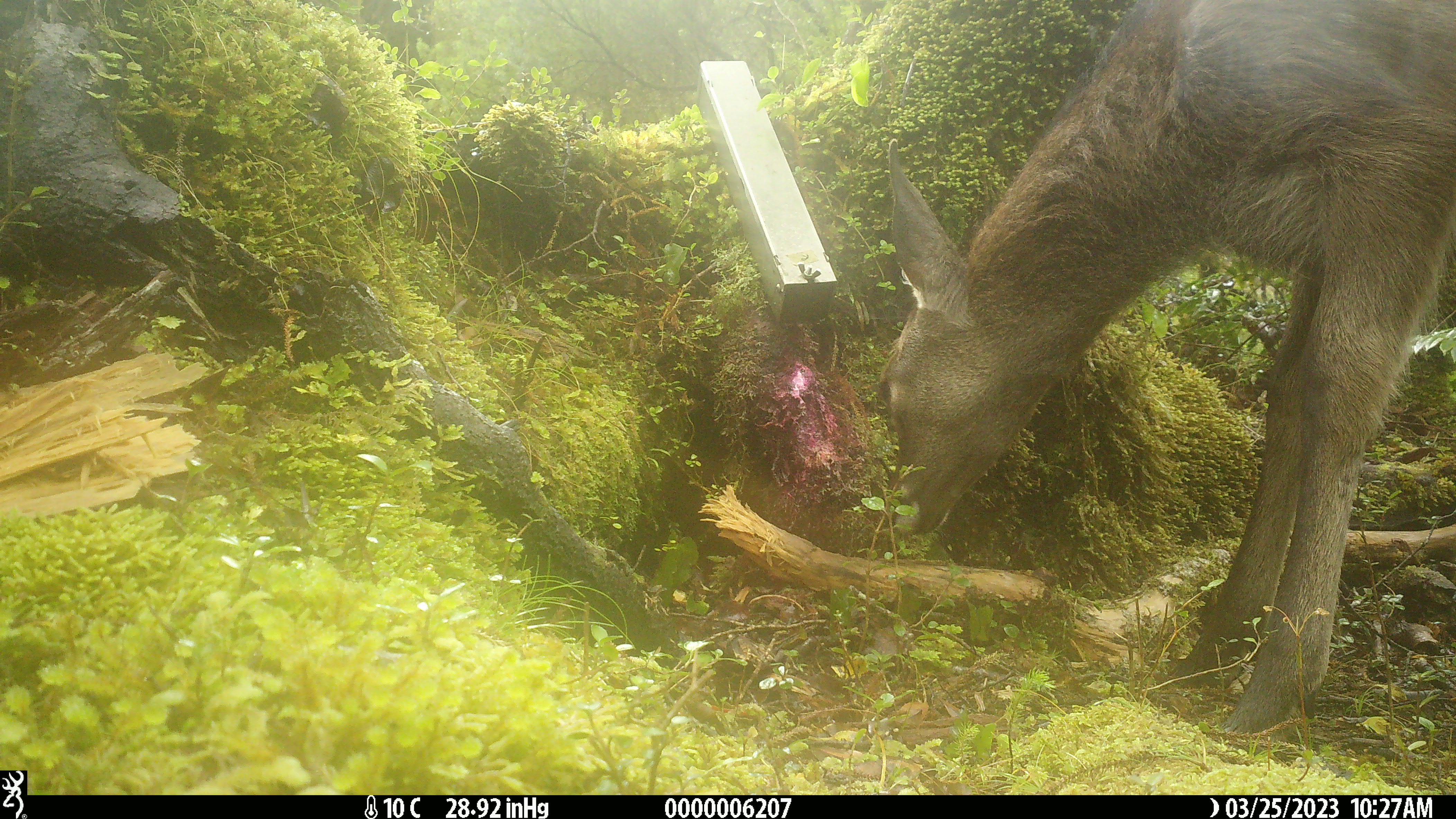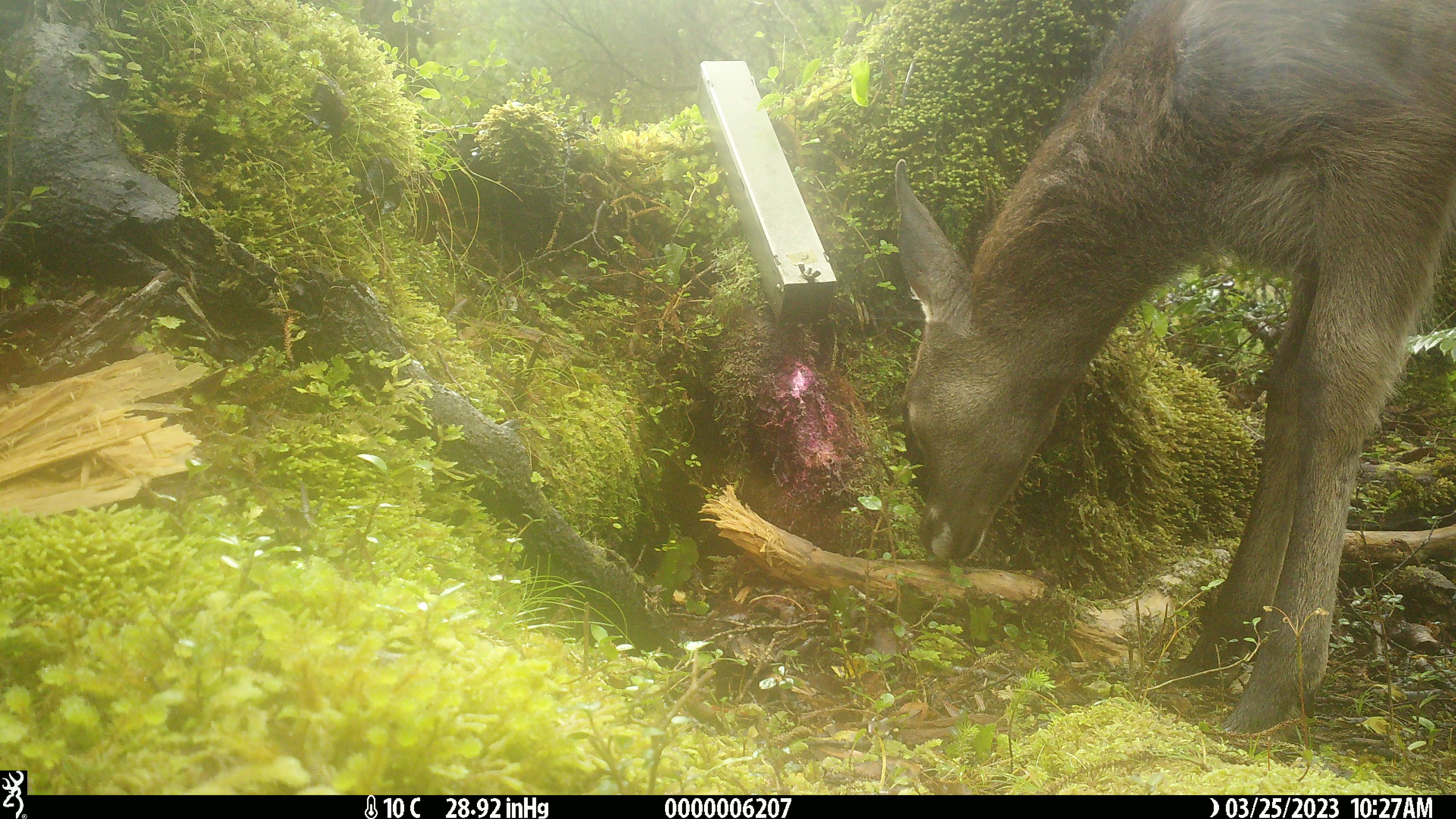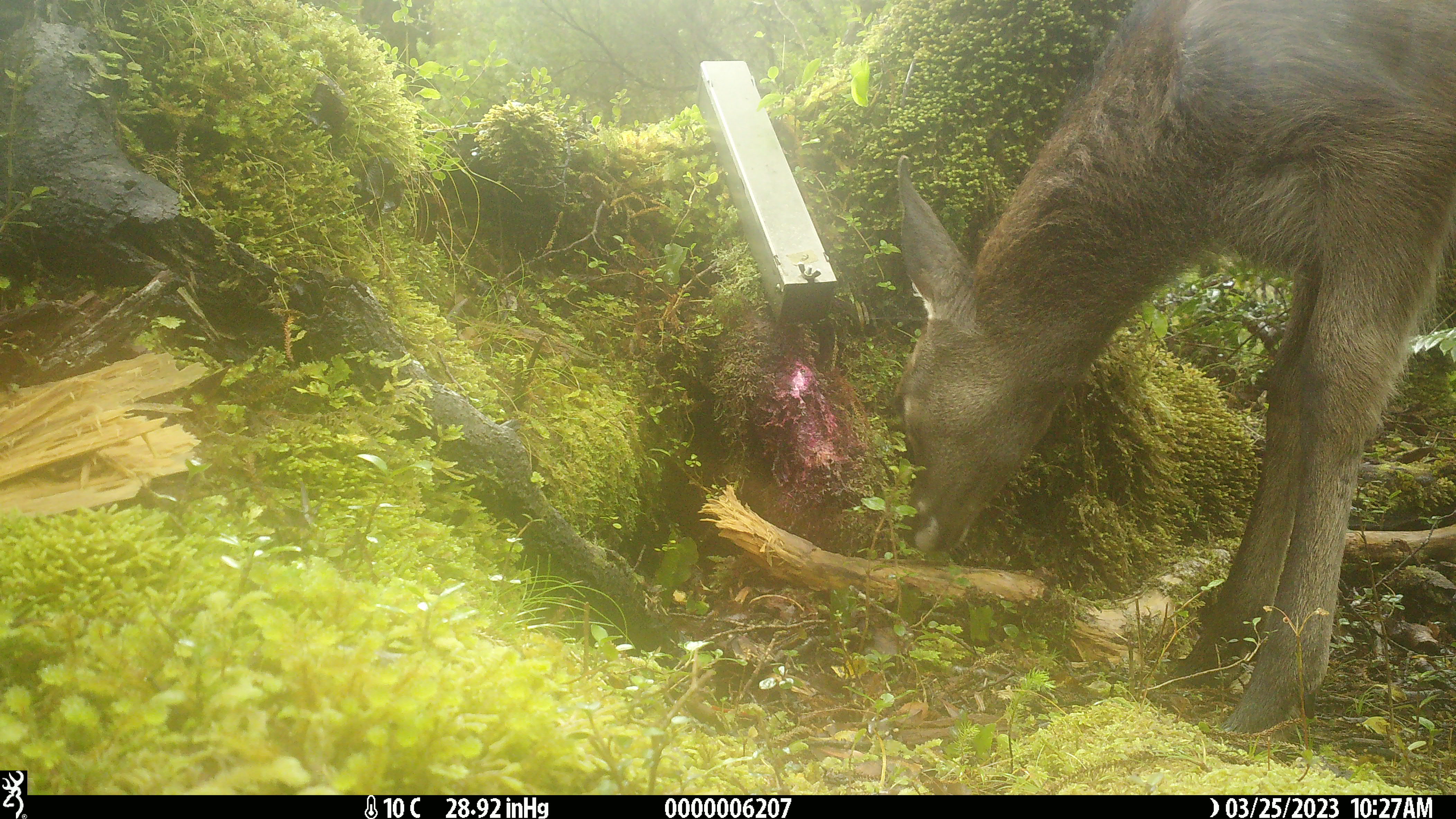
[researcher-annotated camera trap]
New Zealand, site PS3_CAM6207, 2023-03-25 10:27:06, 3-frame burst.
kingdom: Animalia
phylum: Chordata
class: Mammalia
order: Artiodactyla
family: Cervidae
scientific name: Cervidae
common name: deer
Deer (Cervidae).